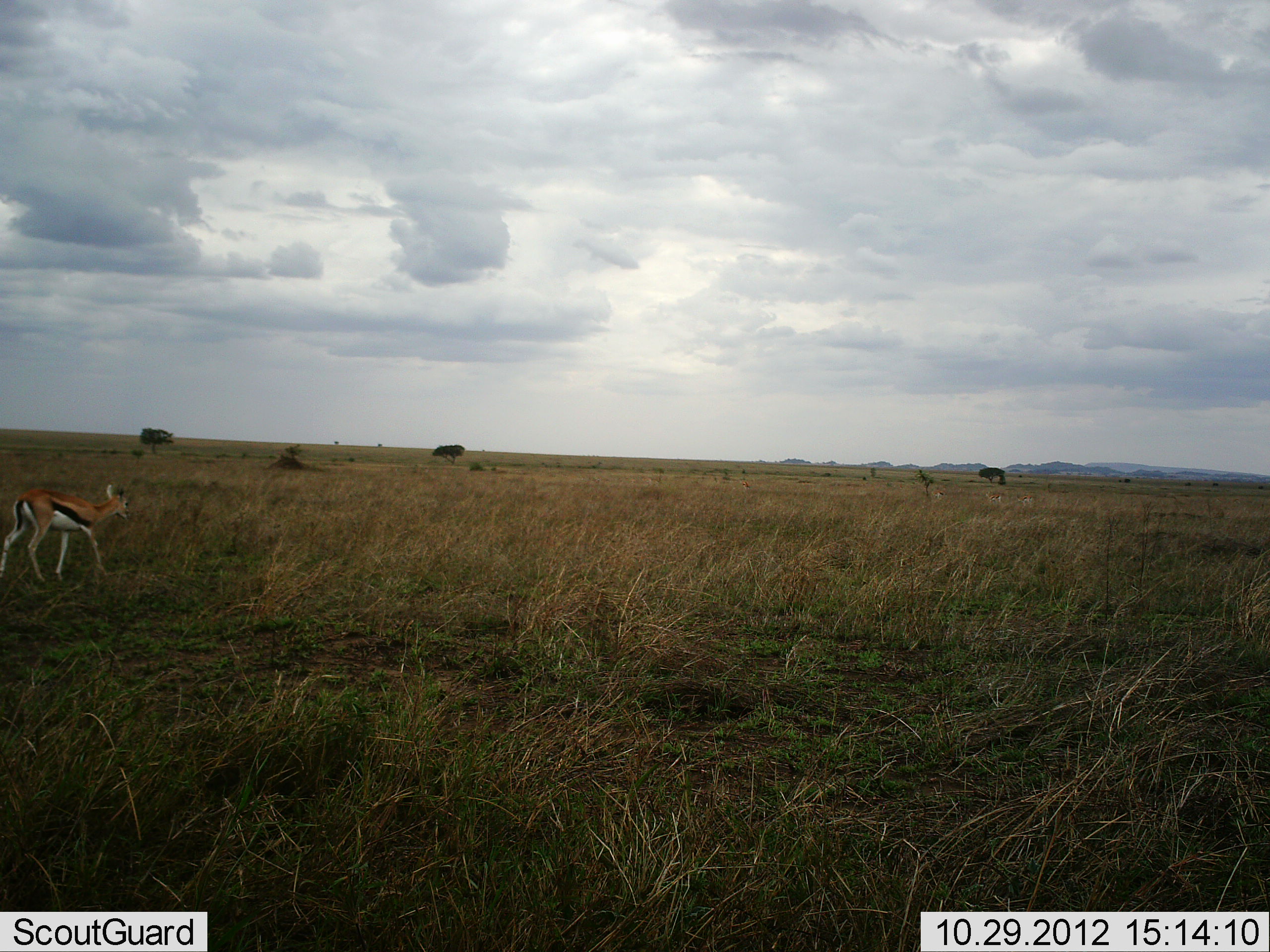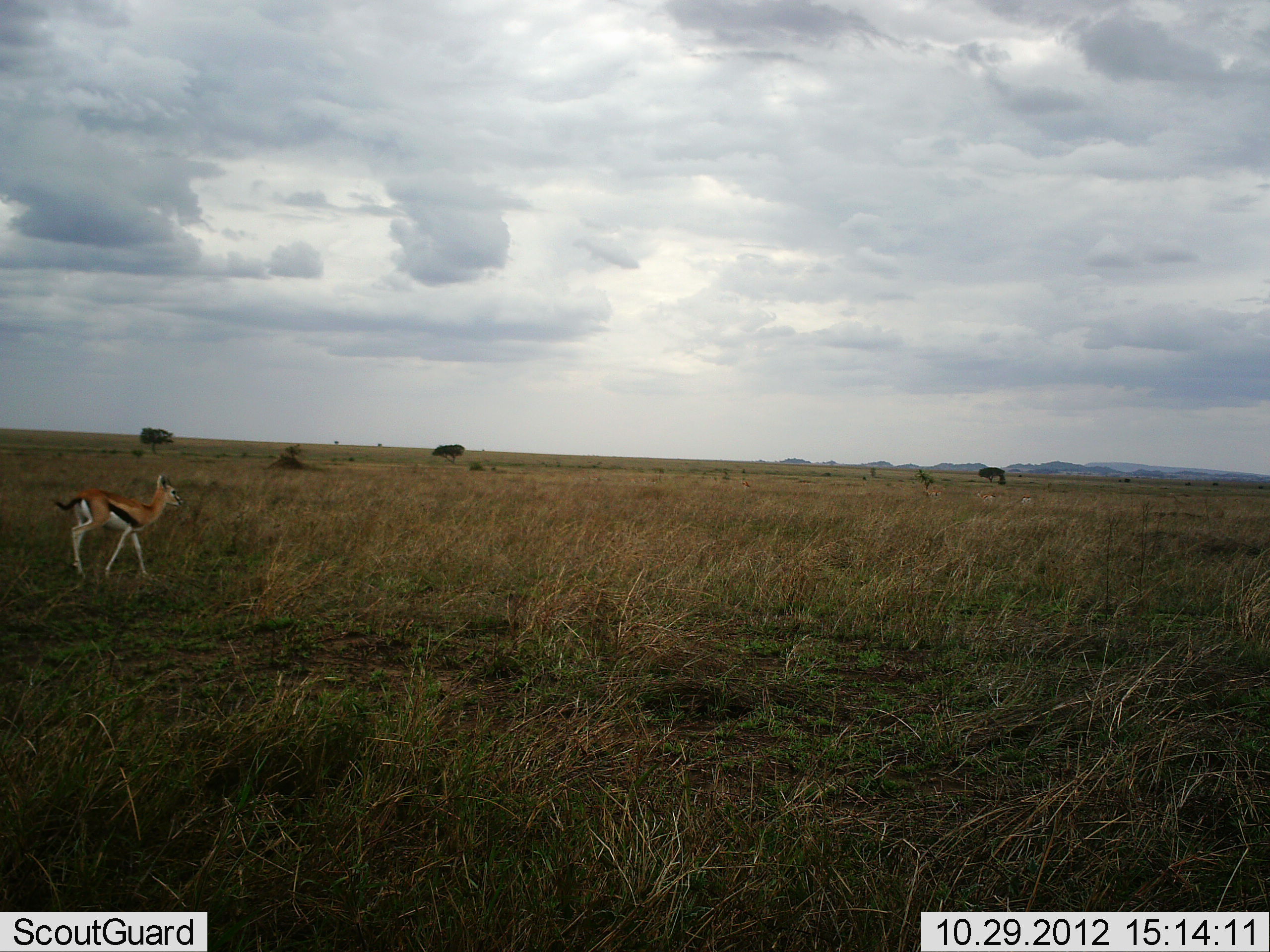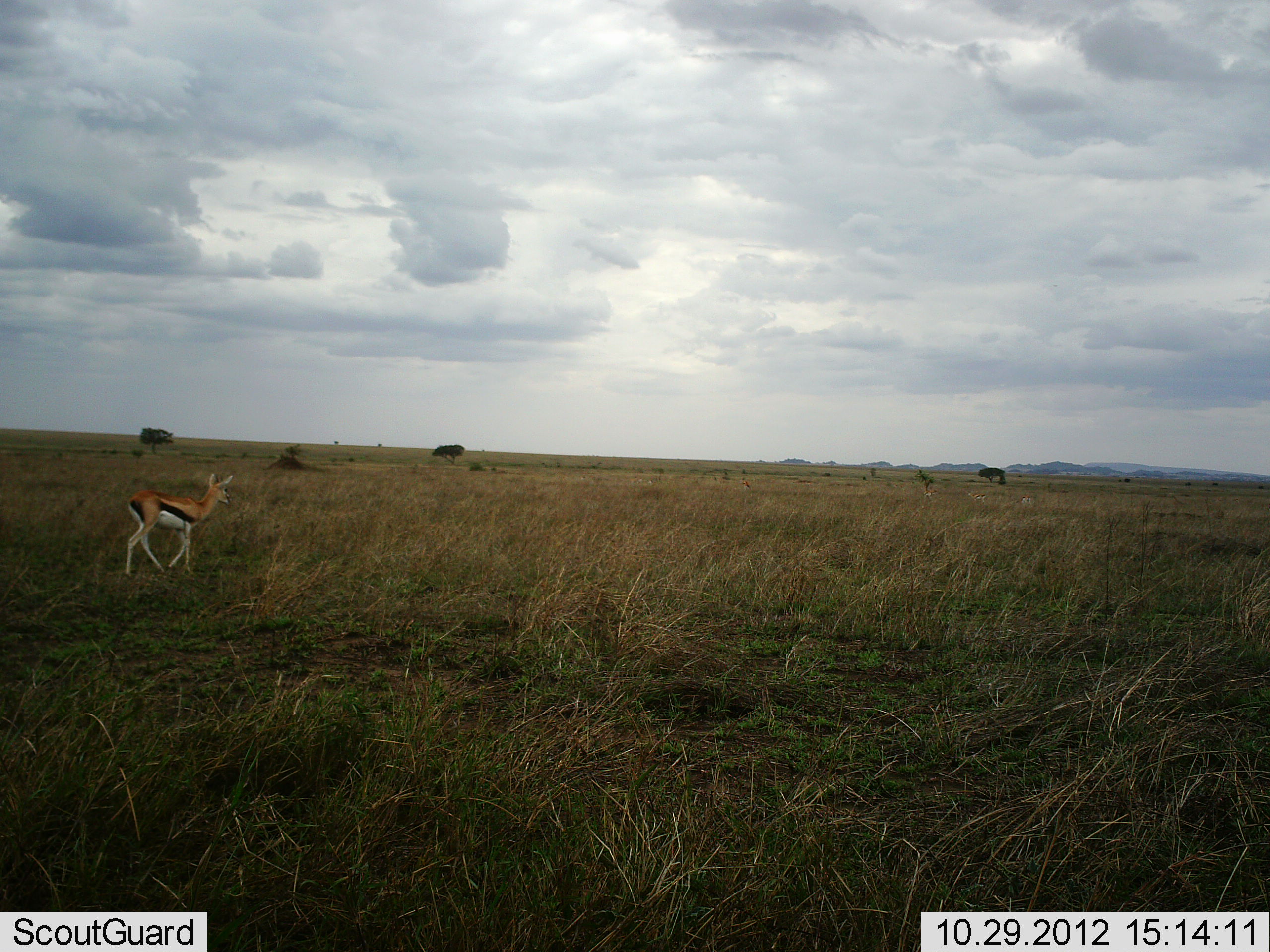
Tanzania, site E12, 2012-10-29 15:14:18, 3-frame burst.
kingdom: Animalia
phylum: Chordata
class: Mammalia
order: Artiodactyla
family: Bovidae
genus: Eudorcas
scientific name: Eudorcas thomsonii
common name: thomson's gazelle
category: gazellethomsons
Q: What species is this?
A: Gazellethomsons (thomson's gazelle) (Eudorcas thomsonii).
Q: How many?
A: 1.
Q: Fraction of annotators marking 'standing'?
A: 40%.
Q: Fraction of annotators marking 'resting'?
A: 0%.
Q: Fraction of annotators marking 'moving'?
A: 70%.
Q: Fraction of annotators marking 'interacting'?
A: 0%.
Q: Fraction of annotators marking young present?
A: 0%.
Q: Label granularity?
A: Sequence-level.